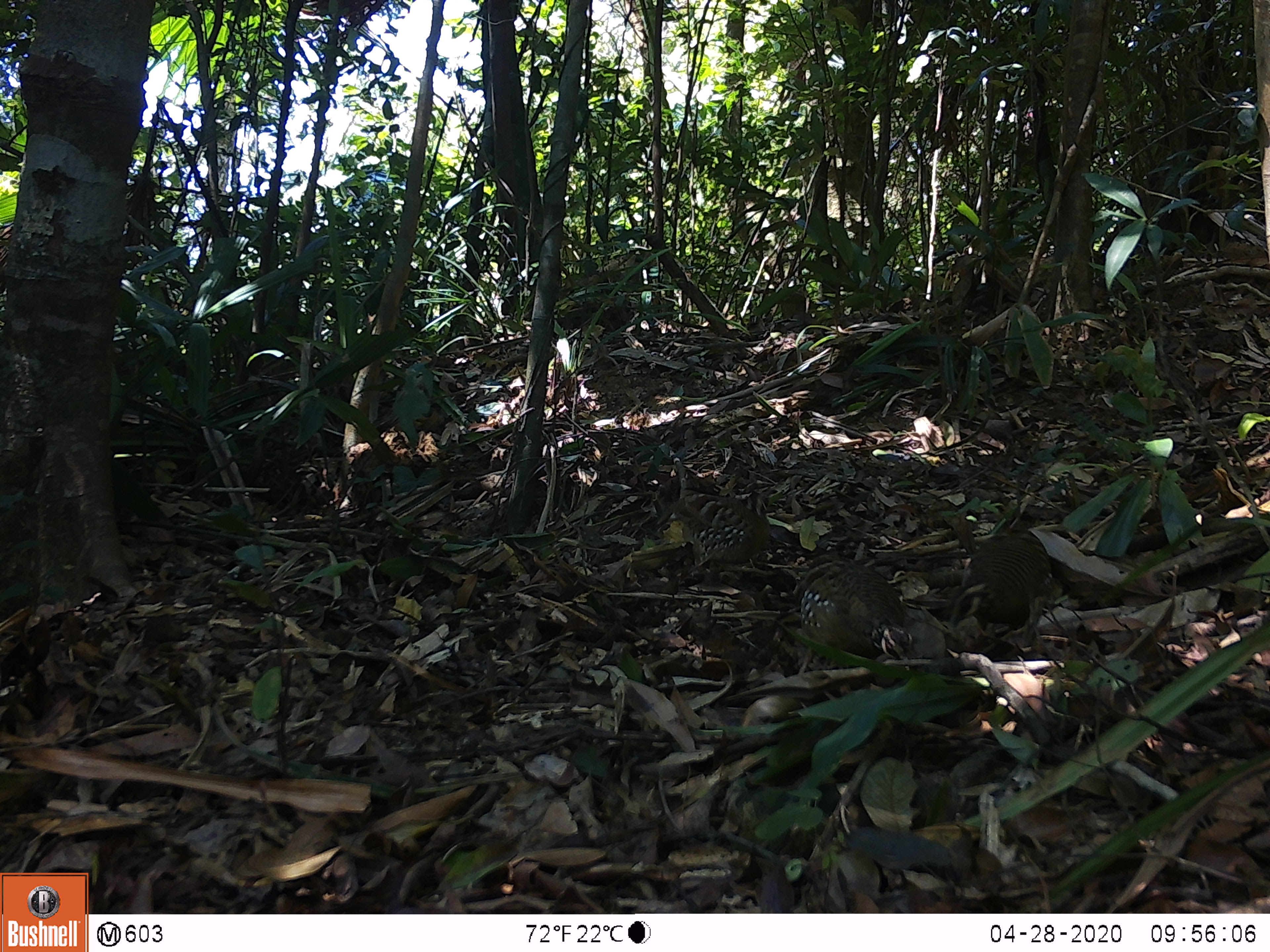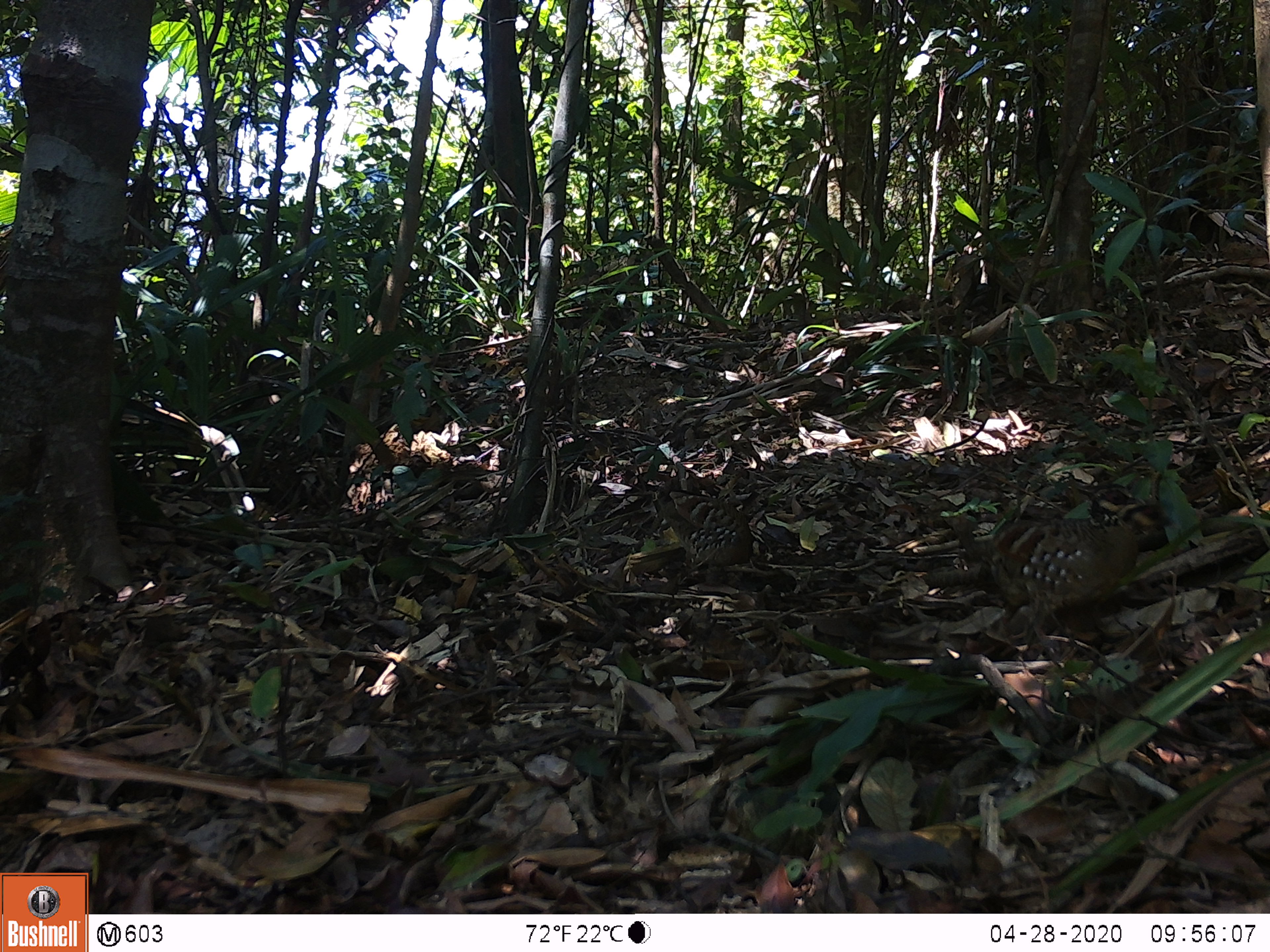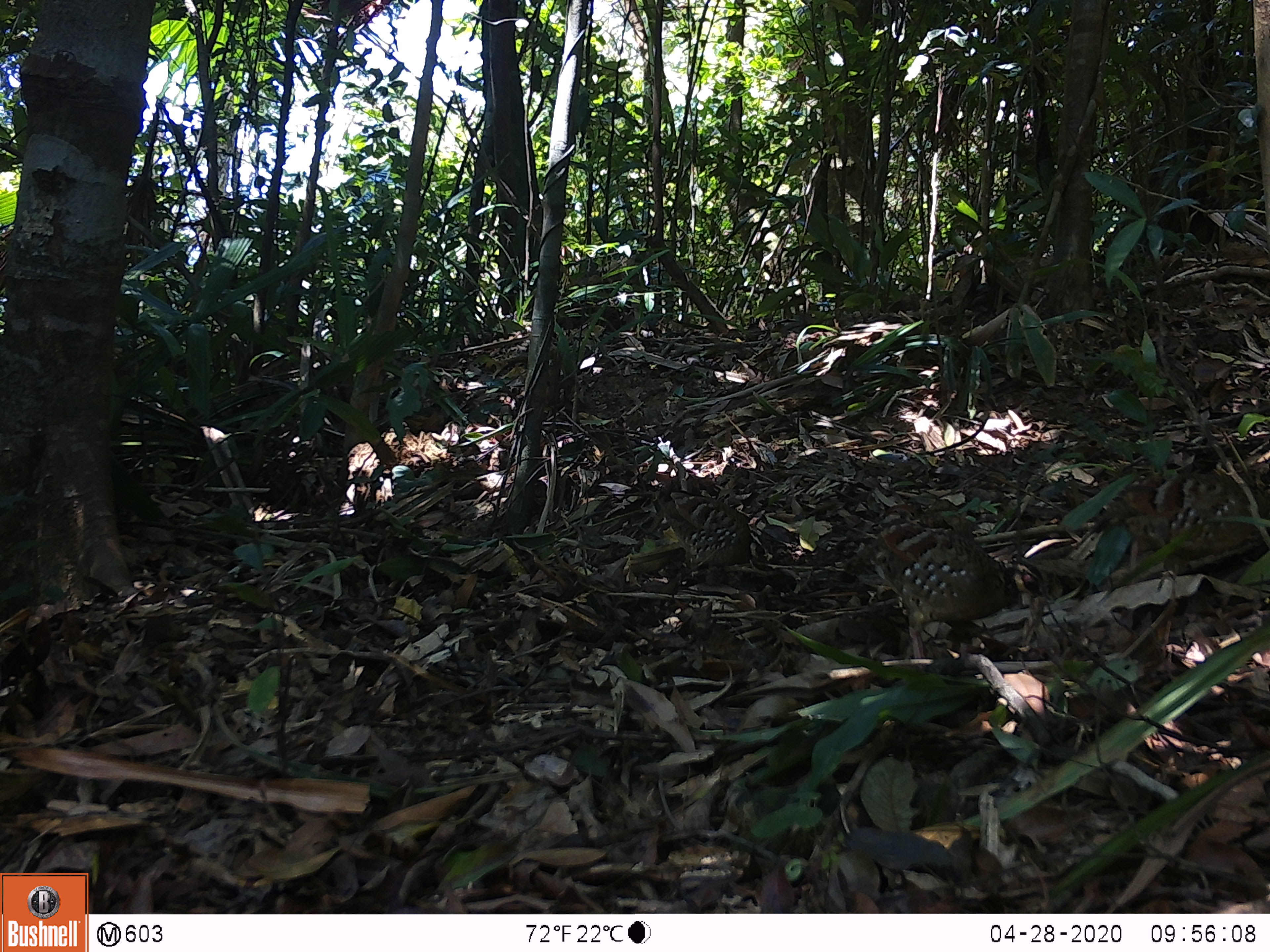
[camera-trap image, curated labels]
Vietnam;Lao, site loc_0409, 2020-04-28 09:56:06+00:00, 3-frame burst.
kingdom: Animalia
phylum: Chordata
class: Aves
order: Galliformes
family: Phasianidae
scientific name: Phasianidae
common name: partridge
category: unidentified partridge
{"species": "unidentified partridge (partridge) (Phasianidae)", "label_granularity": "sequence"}